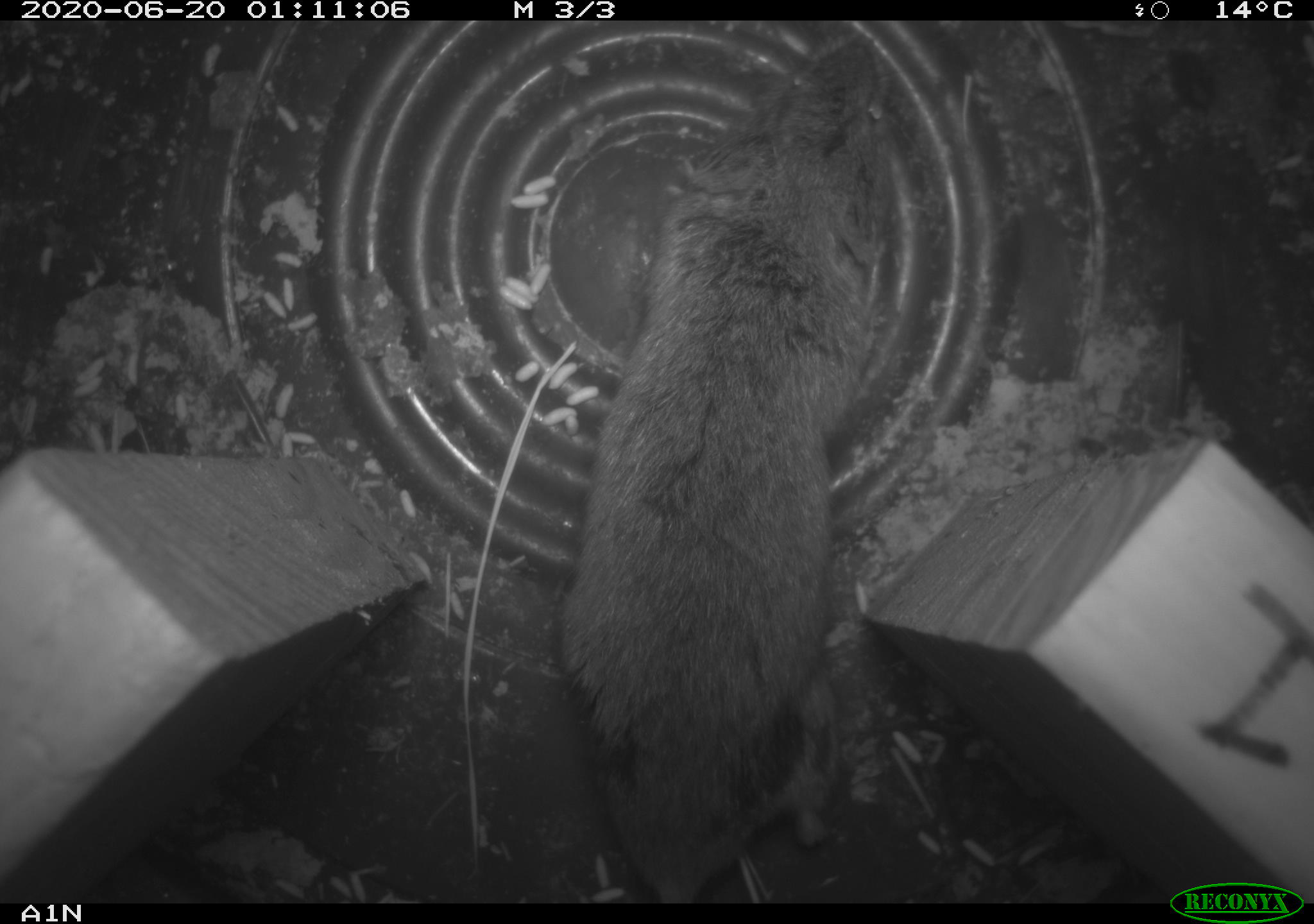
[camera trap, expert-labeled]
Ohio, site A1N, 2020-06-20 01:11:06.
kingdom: Animalia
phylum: Chordata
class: Mammalia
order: Rodentia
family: Cricetidae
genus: Microtus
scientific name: Microtus pennsylvanicus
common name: meadow vole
Meadow vole (Microtus pennsylvanicus).